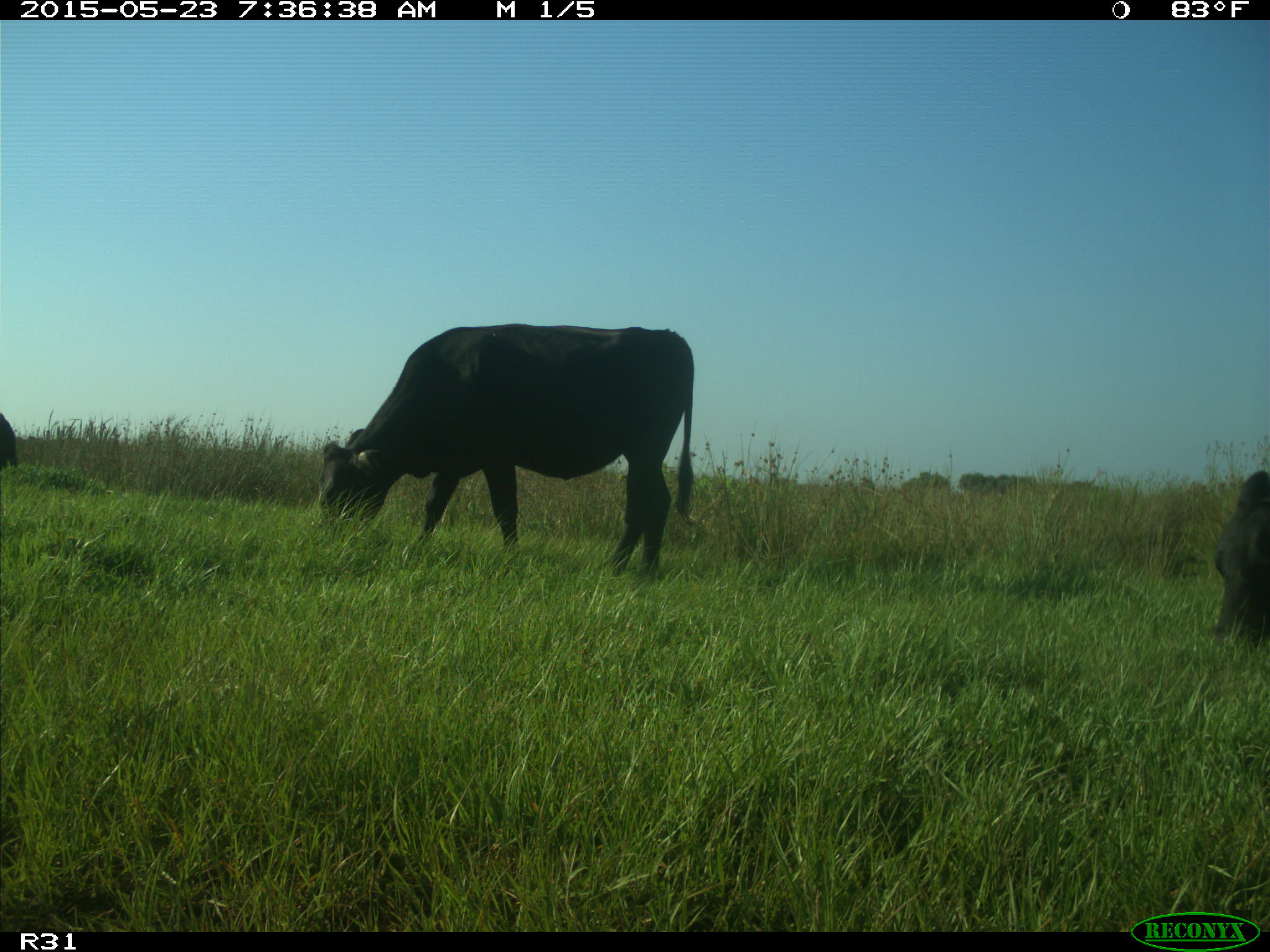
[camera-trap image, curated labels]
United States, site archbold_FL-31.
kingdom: Animalia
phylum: Chordata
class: Mammalia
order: Artiodactyla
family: Bovidae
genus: Bos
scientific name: Bos taurus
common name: domestic cow